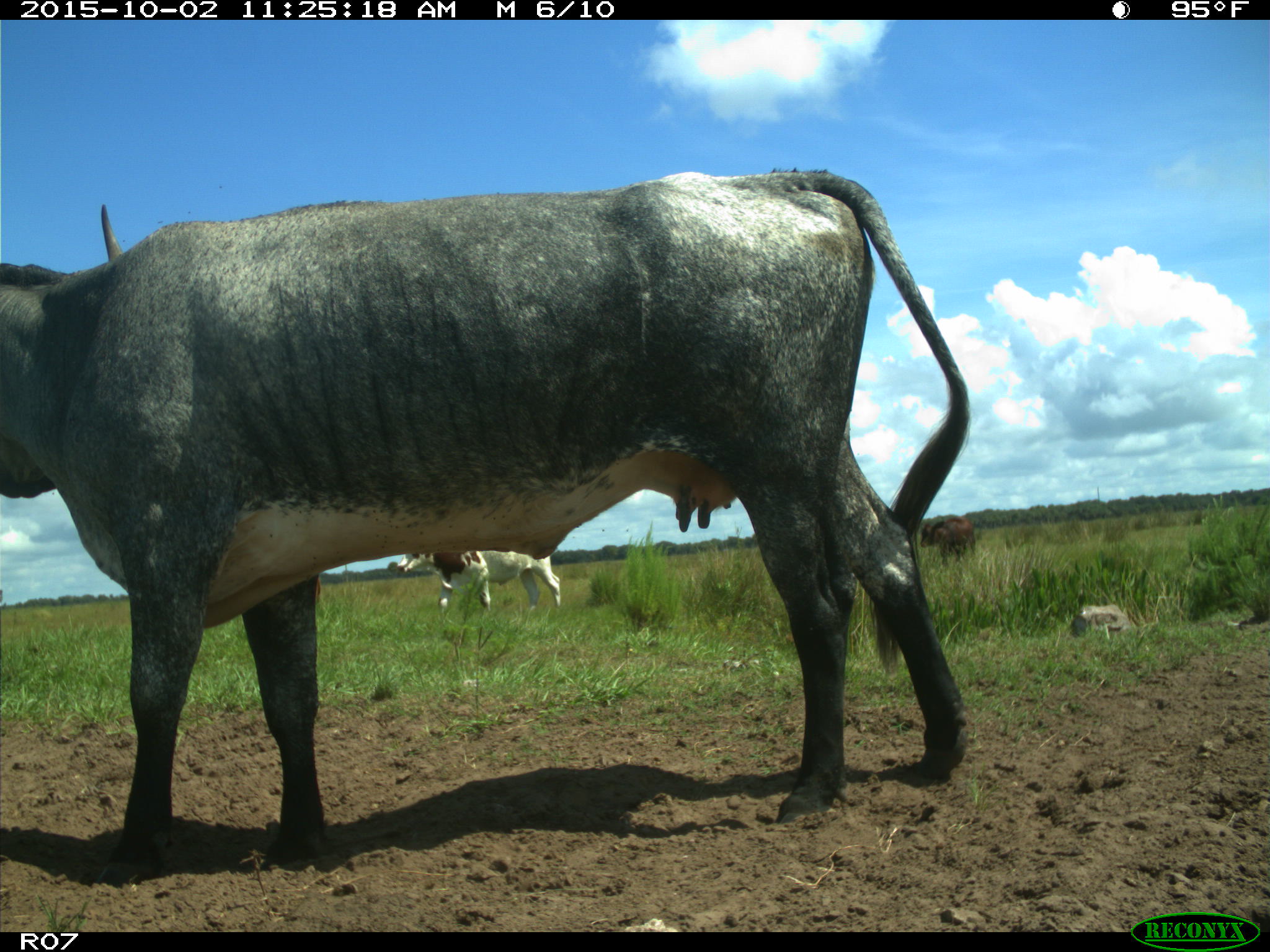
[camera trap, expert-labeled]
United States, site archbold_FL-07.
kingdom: Animalia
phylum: Chordata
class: Mammalia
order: Artiodactyla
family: Bovidae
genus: Bos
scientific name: Bos taurus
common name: domestic cow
Bos taurus (domestic cow).